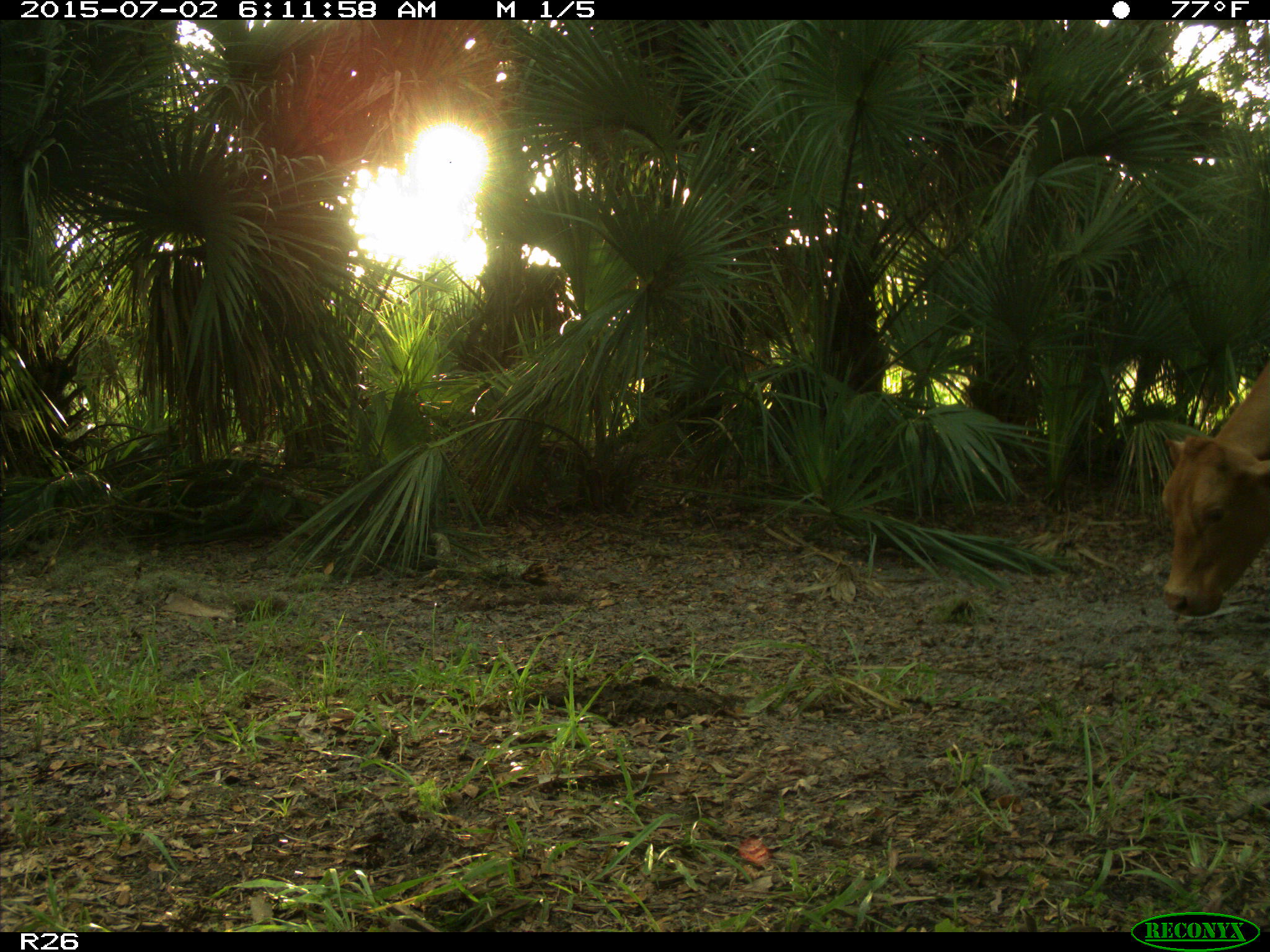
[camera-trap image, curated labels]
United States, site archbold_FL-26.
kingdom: Animalia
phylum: Chordata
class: Mammalia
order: Artiodactyla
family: Bovidae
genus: Bos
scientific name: Bos taurus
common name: domestic cow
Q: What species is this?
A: Bos taurus (domestic cow).